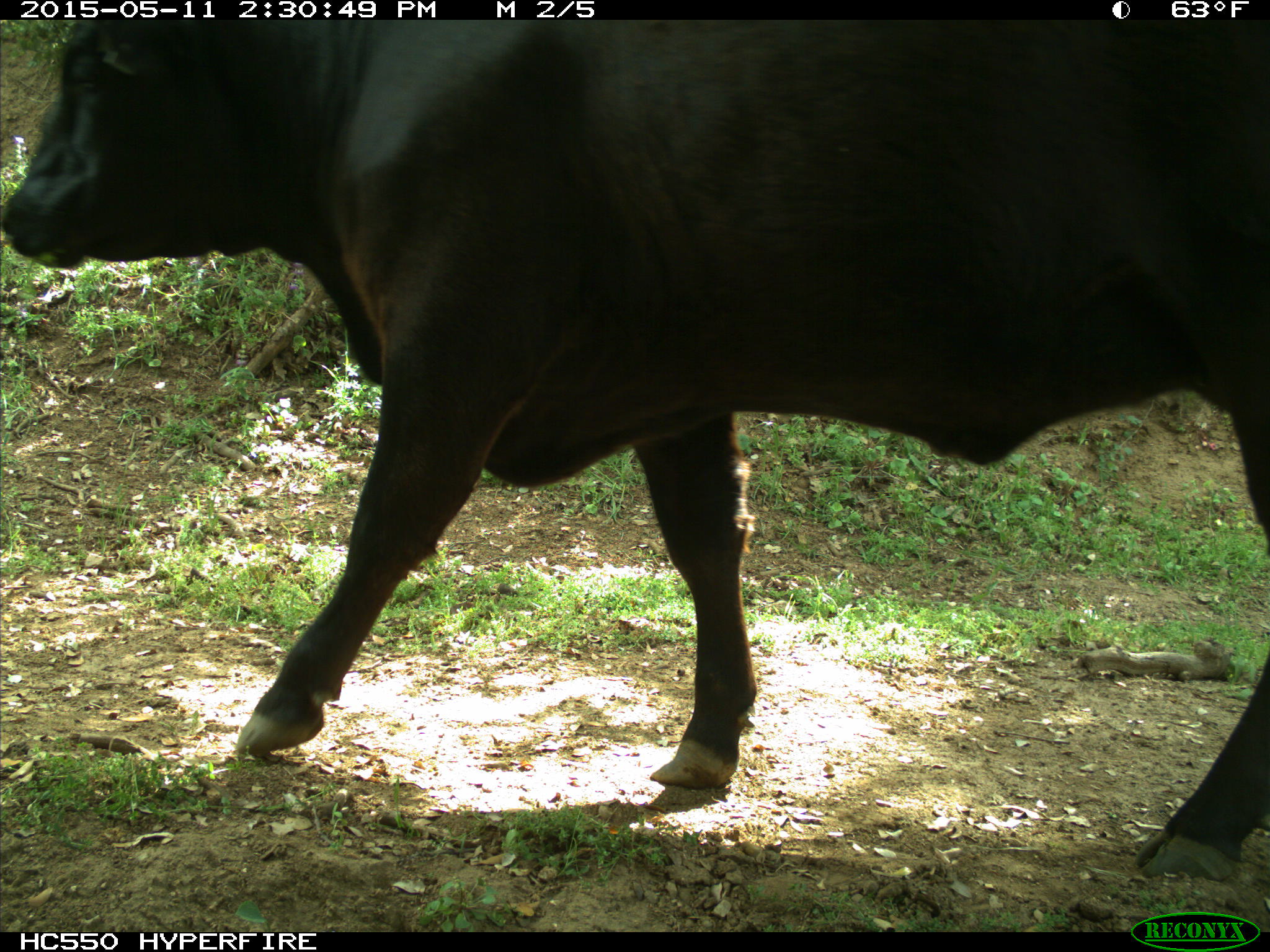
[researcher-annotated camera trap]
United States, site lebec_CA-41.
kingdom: Animalia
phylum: Chordata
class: Mammalia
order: Artiodactyla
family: Bovidae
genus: Bos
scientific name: Bos taurus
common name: domestic cow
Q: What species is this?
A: Bos taurus (domestic cow).